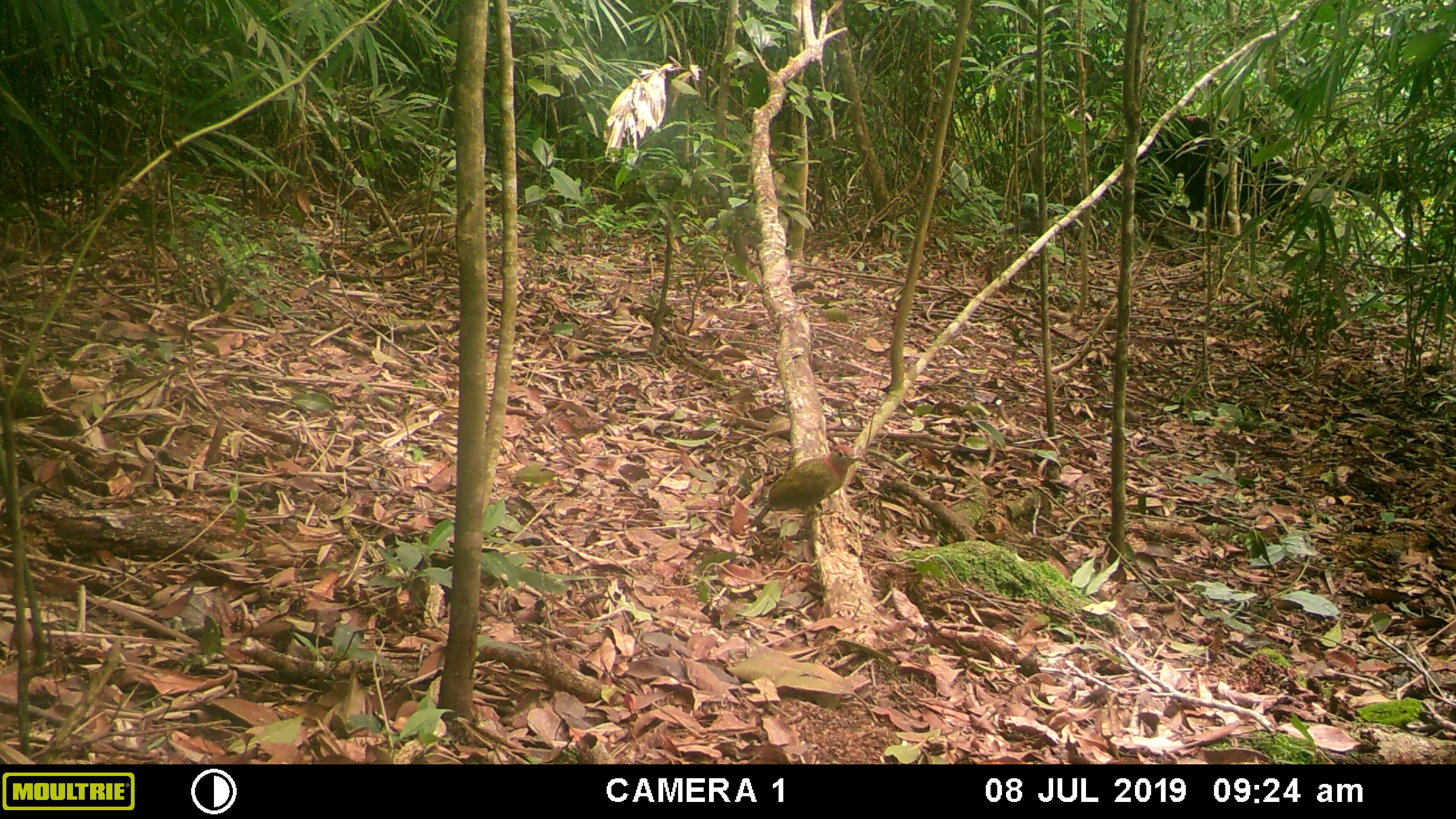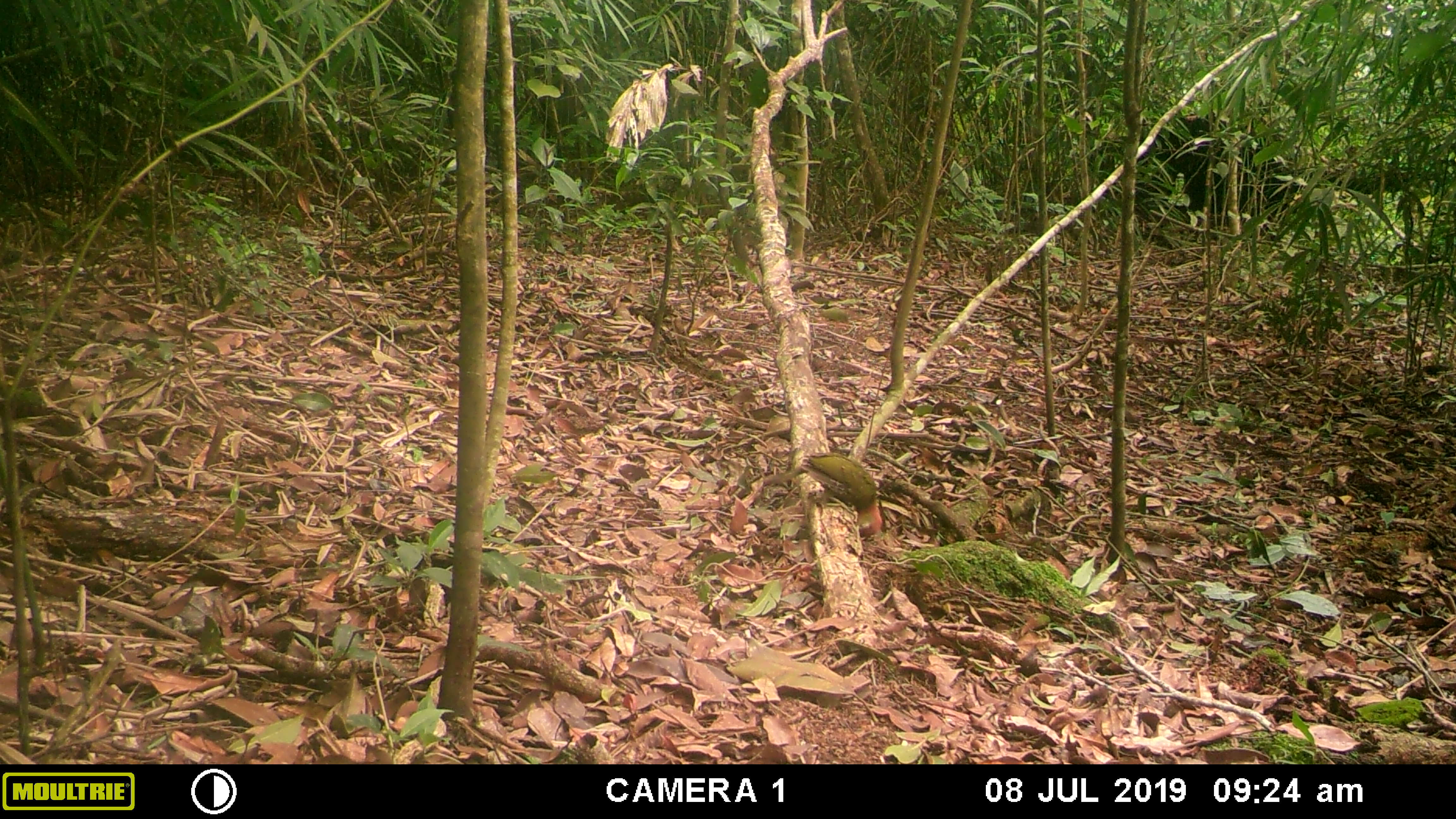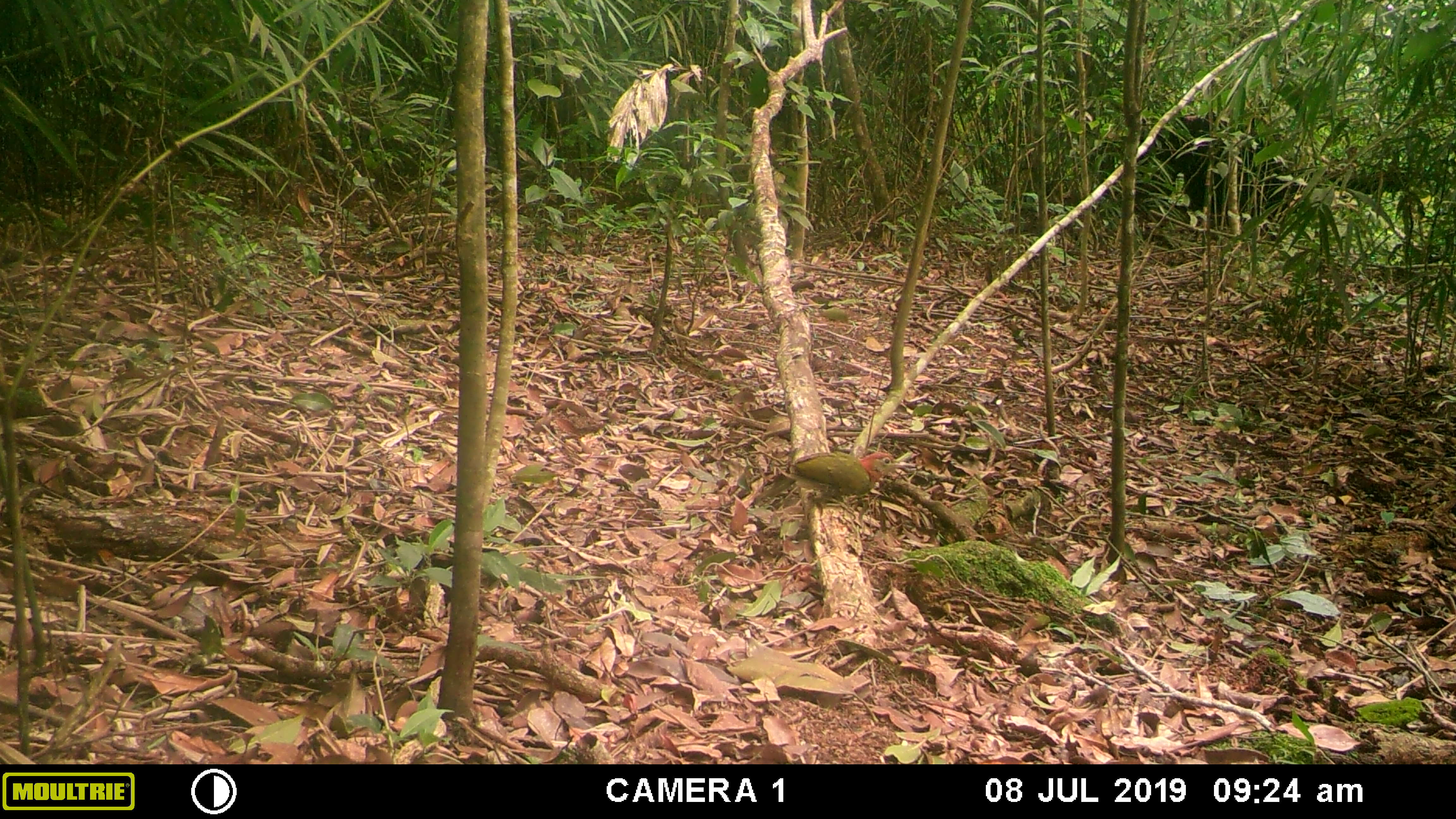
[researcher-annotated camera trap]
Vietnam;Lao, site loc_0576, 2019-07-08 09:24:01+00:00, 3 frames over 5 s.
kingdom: Animalia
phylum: Chordata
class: Aves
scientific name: Aves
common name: bird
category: unidentified bird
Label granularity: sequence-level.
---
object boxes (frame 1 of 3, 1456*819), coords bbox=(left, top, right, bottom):
unidentified bird: bbox=(742, 444, 865, 532)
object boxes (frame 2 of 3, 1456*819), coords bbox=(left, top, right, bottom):
unidentified bird: bbox=(763, 452, 882, 540)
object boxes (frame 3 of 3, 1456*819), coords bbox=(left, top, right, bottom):
unidentified bird: bbox=(755, 451, 916, 517)